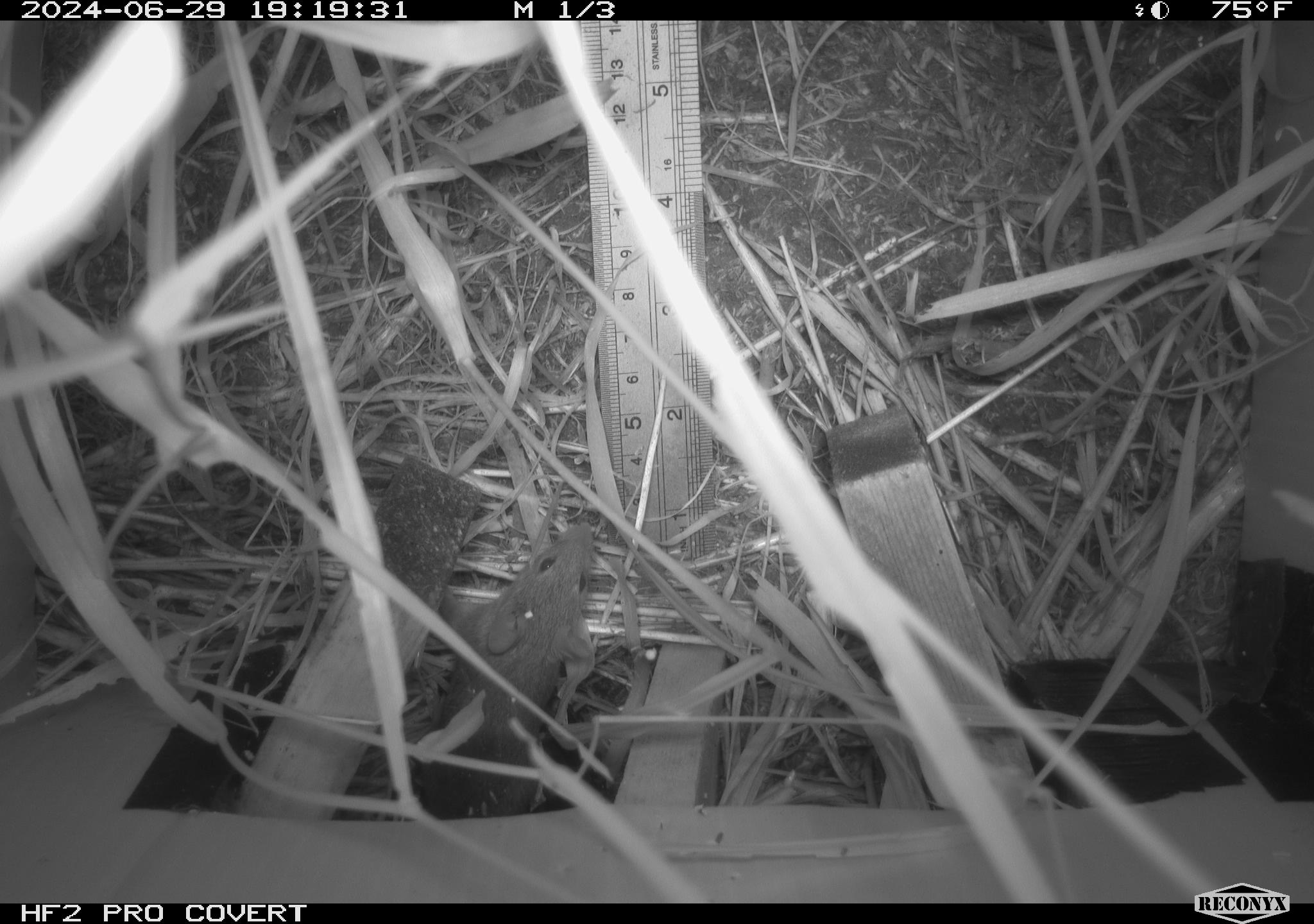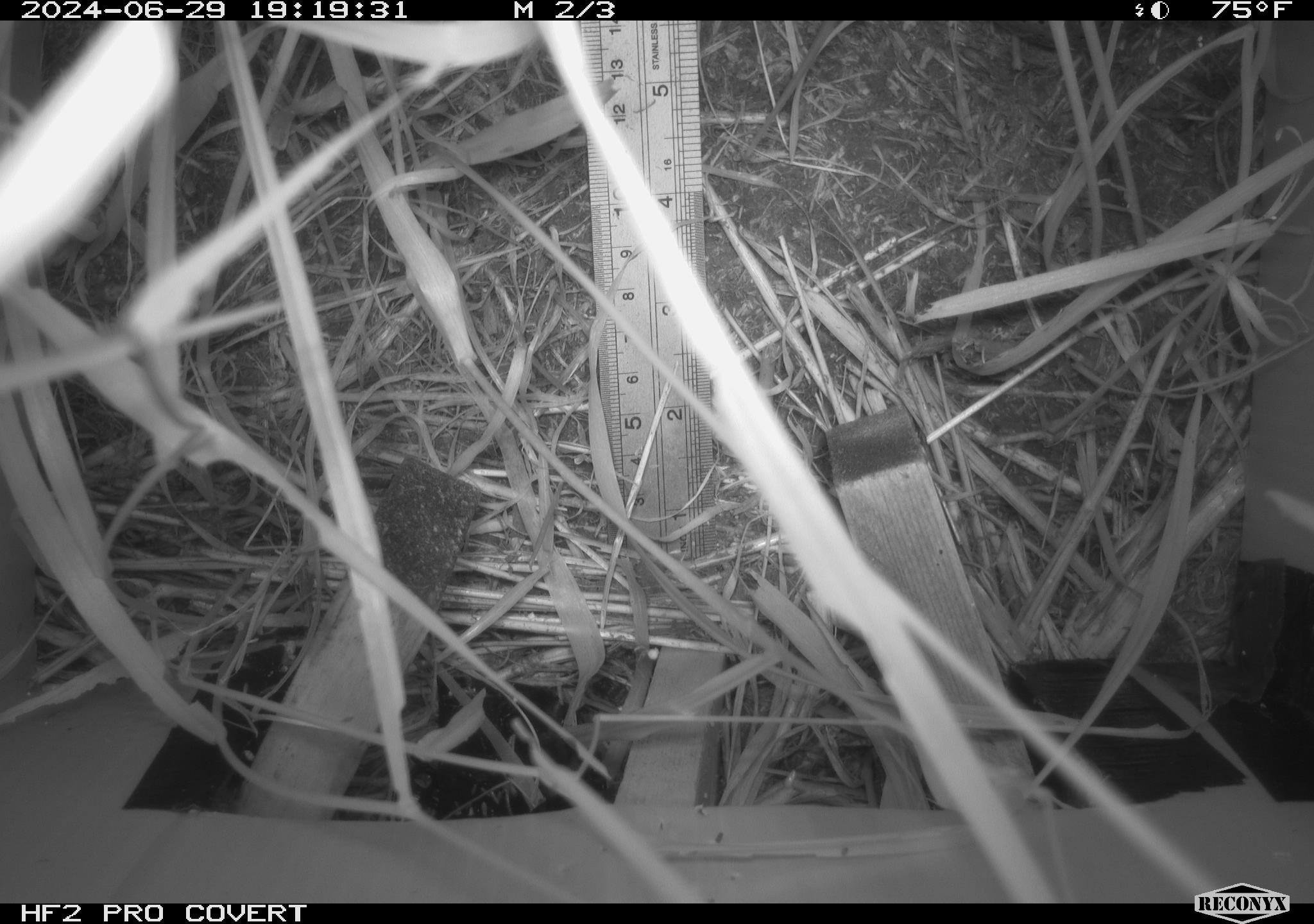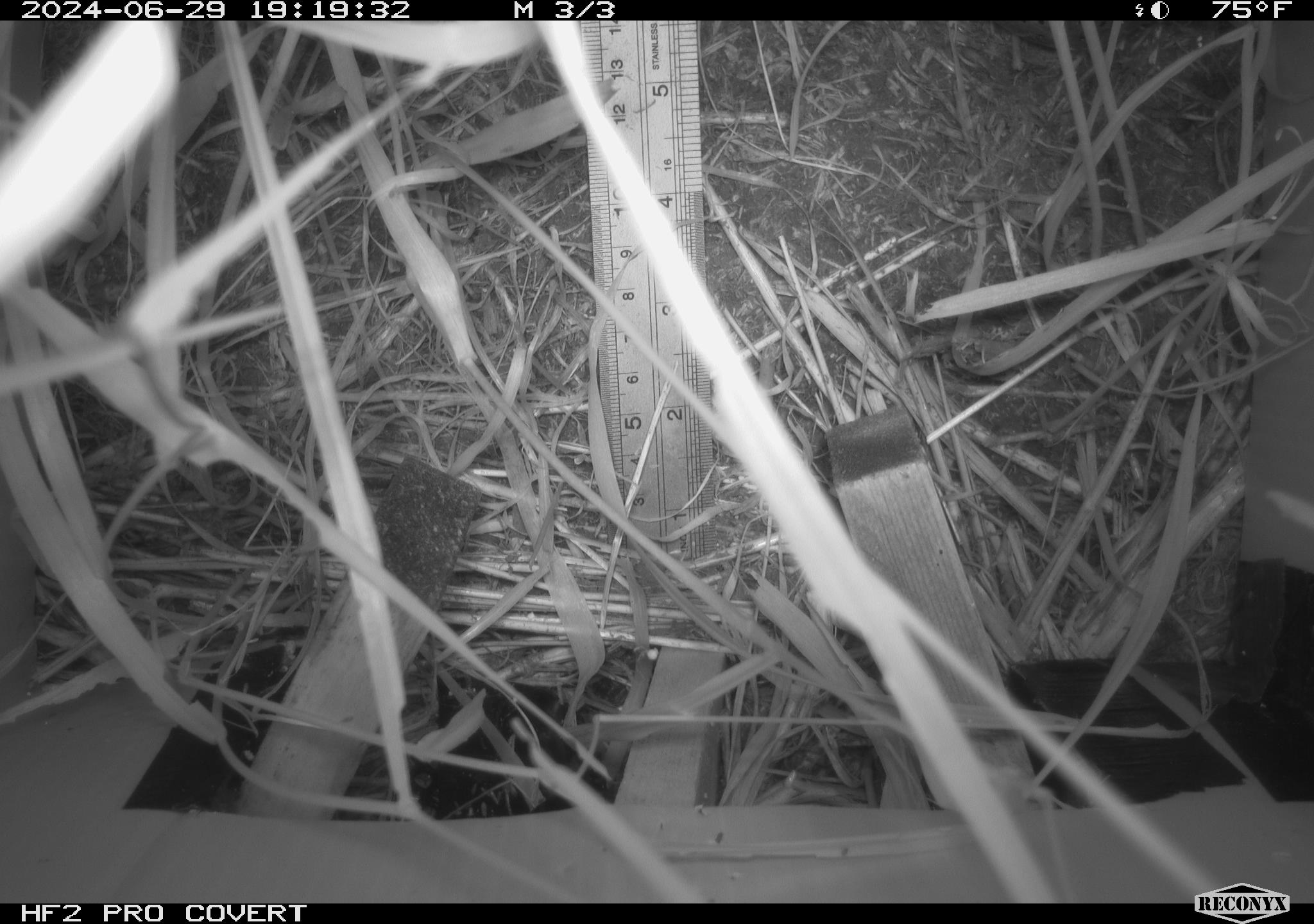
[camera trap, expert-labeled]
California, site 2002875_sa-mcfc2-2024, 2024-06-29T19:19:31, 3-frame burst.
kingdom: Animalia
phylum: Chordata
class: Mammalia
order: Rodentia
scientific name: Rodentia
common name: rodent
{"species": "rodent (Rodentia)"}